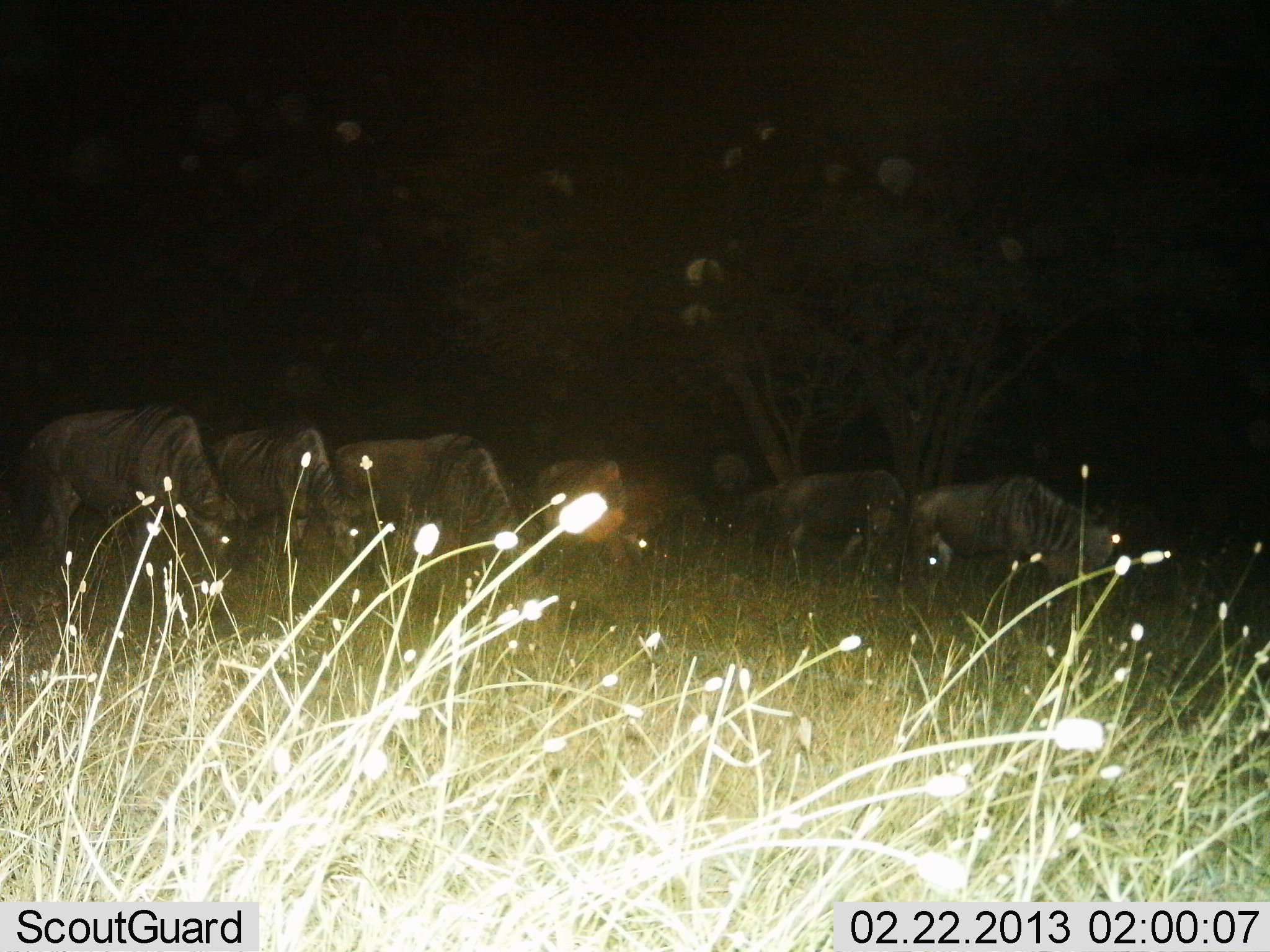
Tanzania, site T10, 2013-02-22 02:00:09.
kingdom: Animalia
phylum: Chordata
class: Mammalia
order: Artiodactyla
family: Bovidae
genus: Connochaetes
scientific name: Connochaetes taurinus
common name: blue wildebeest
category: wildebeest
Wildebeest (blue wildebeest) (Connochaetes taurinus), count 6. Behavior (volunteer vote fractions): standing 32%, resting 3%, moving 0%, interacting 0%. Young present (vote fraction): 0%. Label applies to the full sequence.